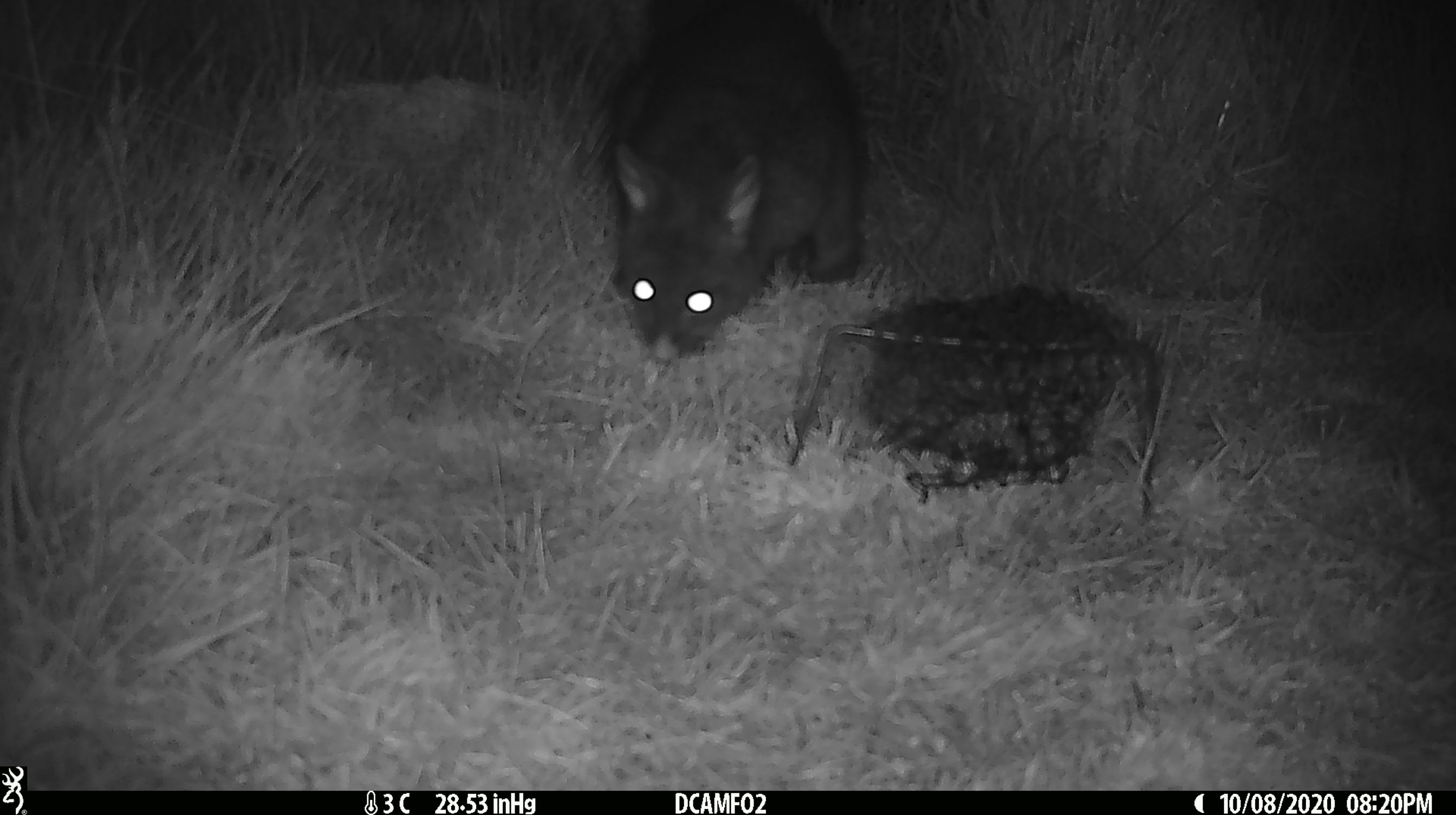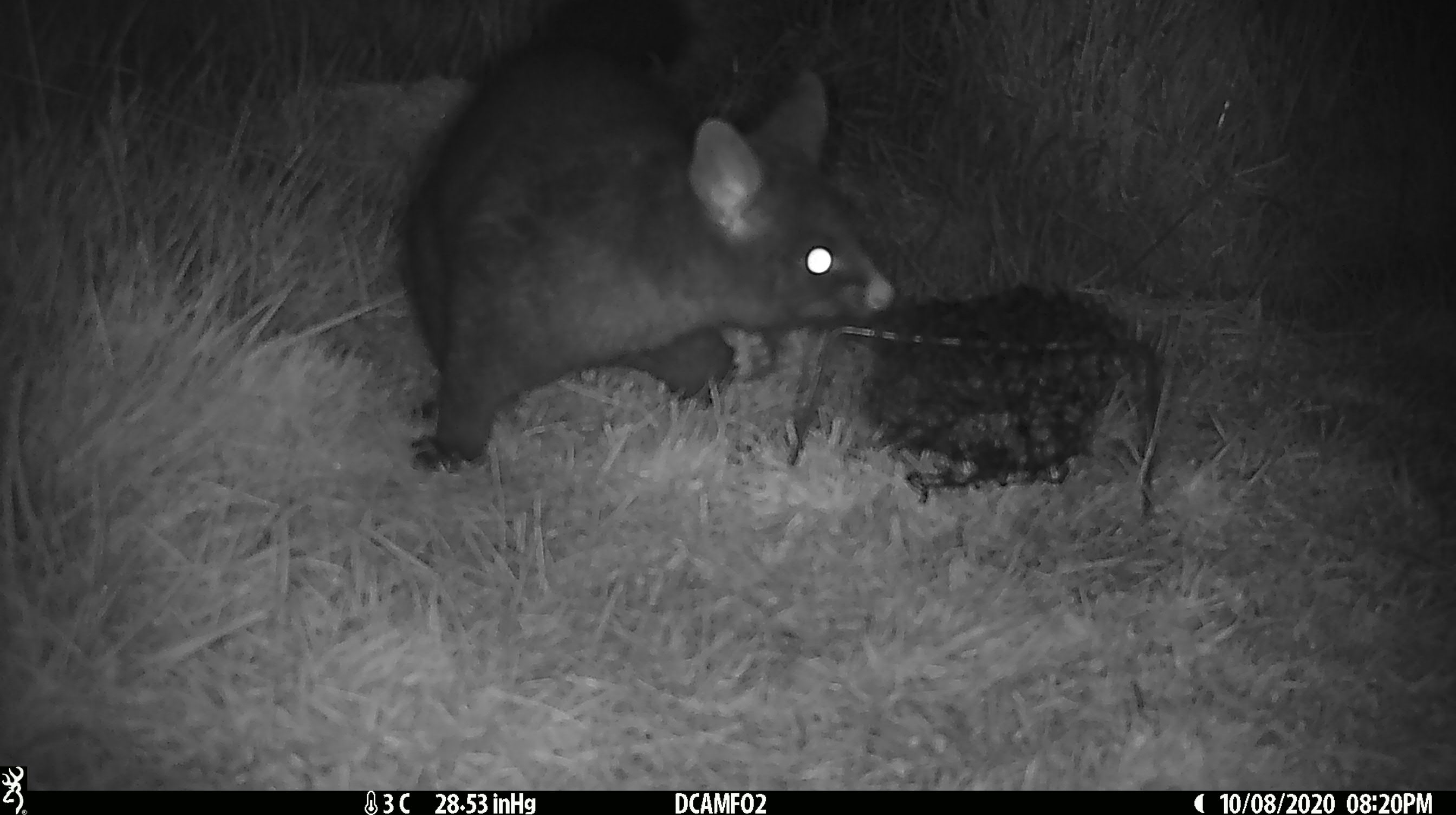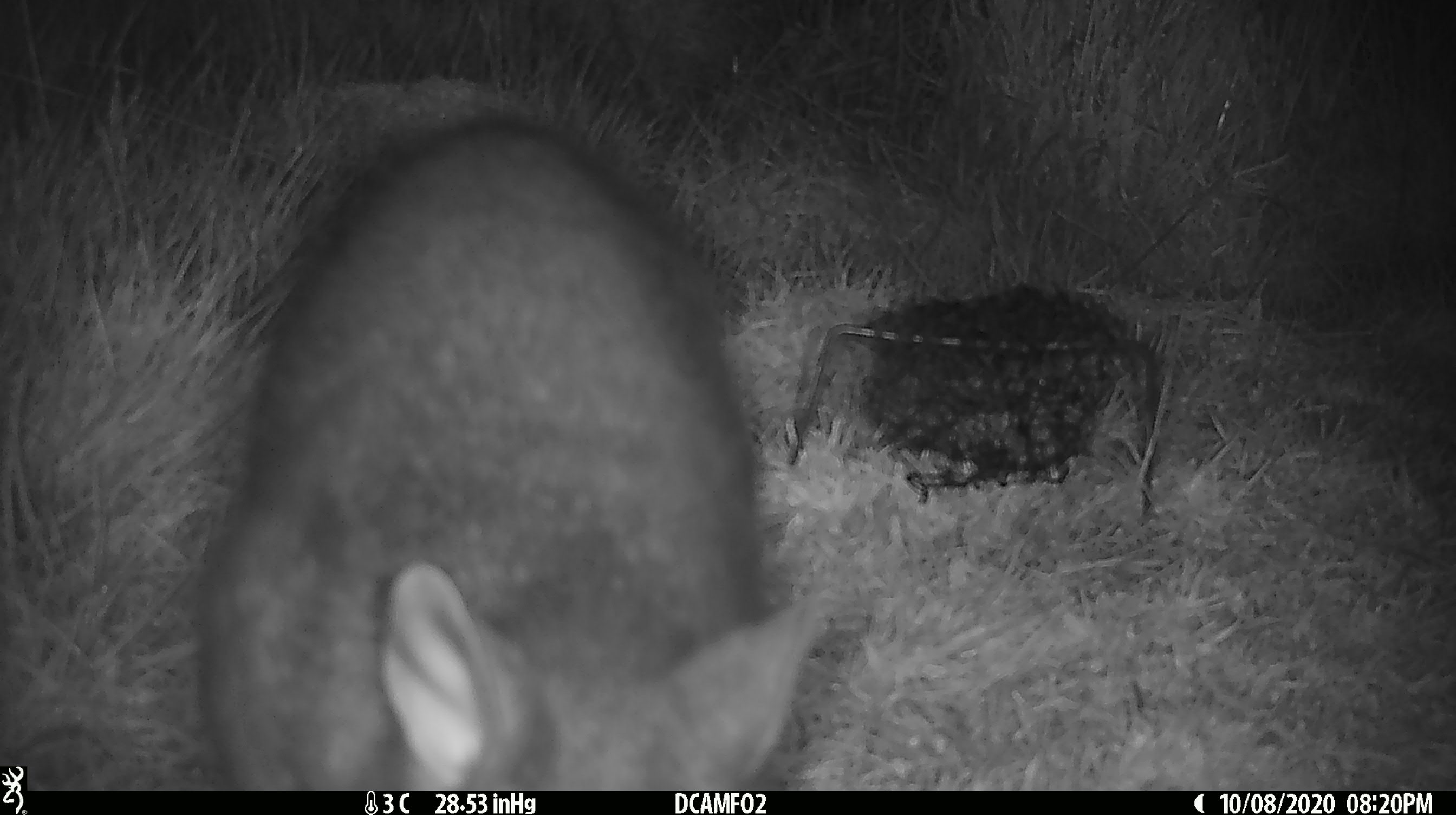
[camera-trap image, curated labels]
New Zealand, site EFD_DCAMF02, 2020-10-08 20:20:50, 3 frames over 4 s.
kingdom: Animalia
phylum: Chordata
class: Mammalia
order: Diprotodontia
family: Phalangeridae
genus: Trichosurus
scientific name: Trichosurus vulpecula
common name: common brushtail possum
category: possum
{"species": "possum (common brushtail possum) (Trichosurus vulpecula)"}